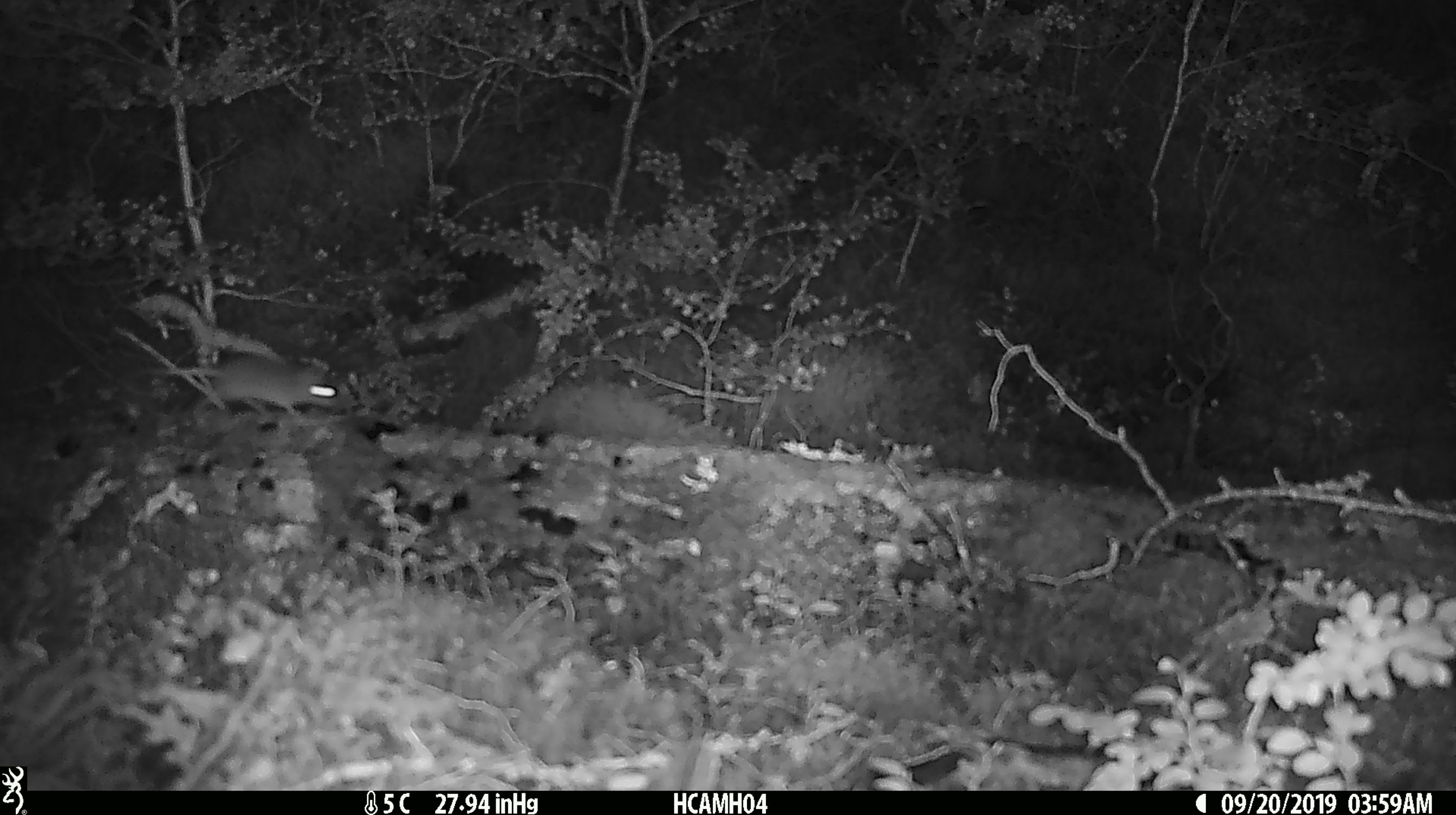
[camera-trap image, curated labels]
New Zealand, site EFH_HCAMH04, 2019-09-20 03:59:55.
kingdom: Animalia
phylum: Chordata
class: Mammalia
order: Rodentia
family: Muridae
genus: Mus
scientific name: Mus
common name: mouse